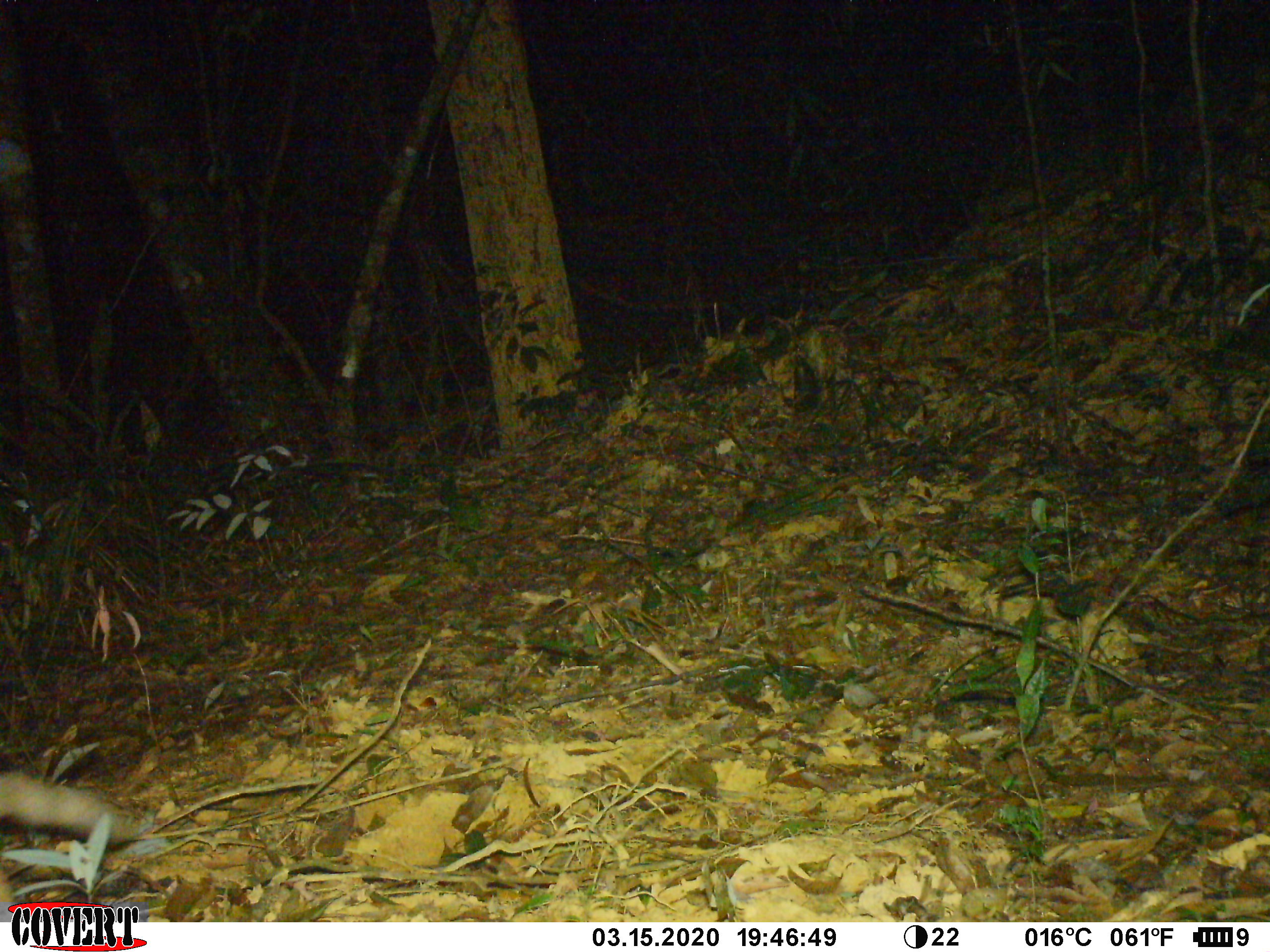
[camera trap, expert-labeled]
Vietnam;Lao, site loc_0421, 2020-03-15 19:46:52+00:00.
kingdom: Animalia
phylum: Chordata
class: Mammalia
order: Carnivora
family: Viverridae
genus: Paguma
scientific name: Paguma larvata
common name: masked palm civet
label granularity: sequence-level